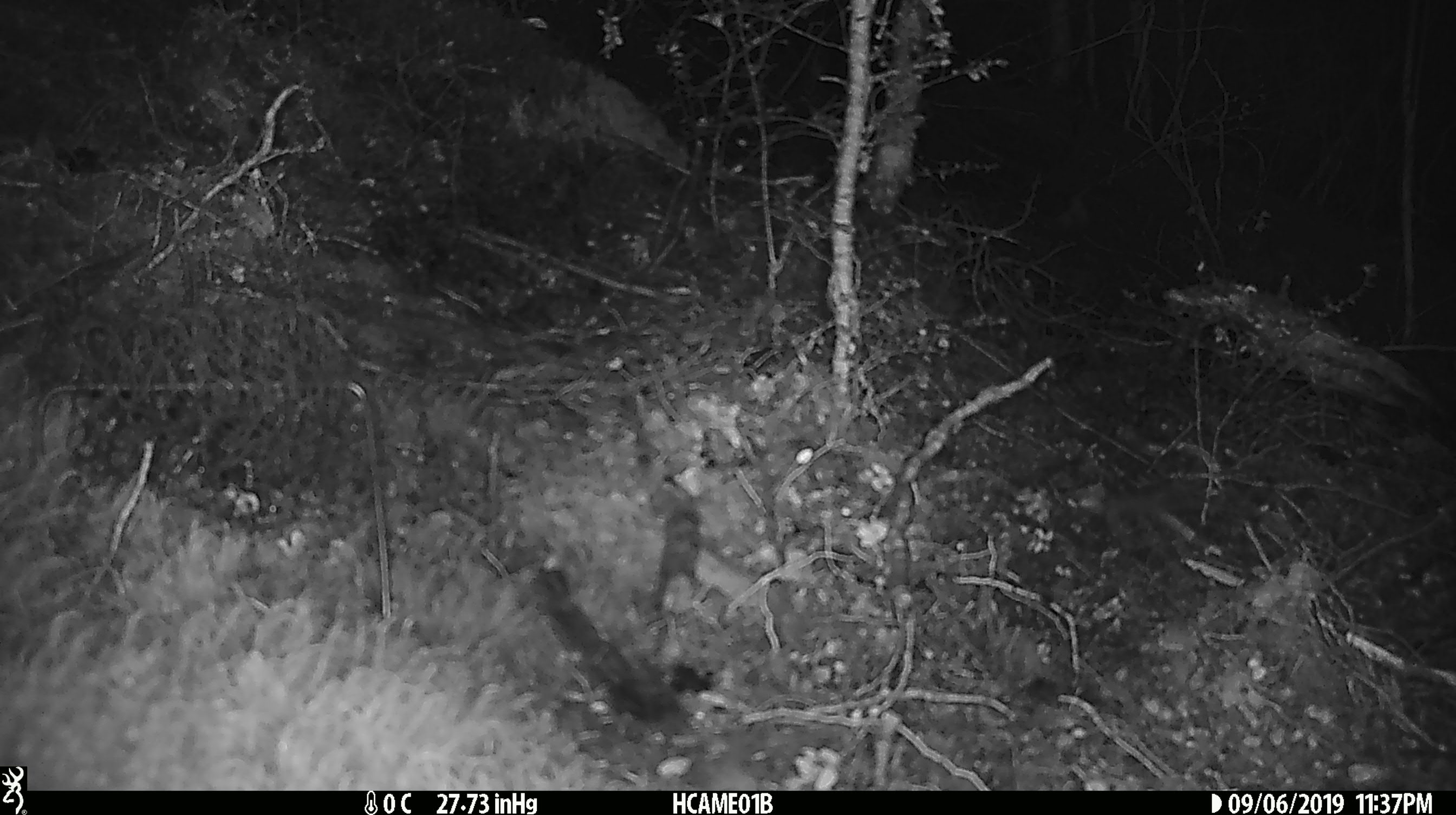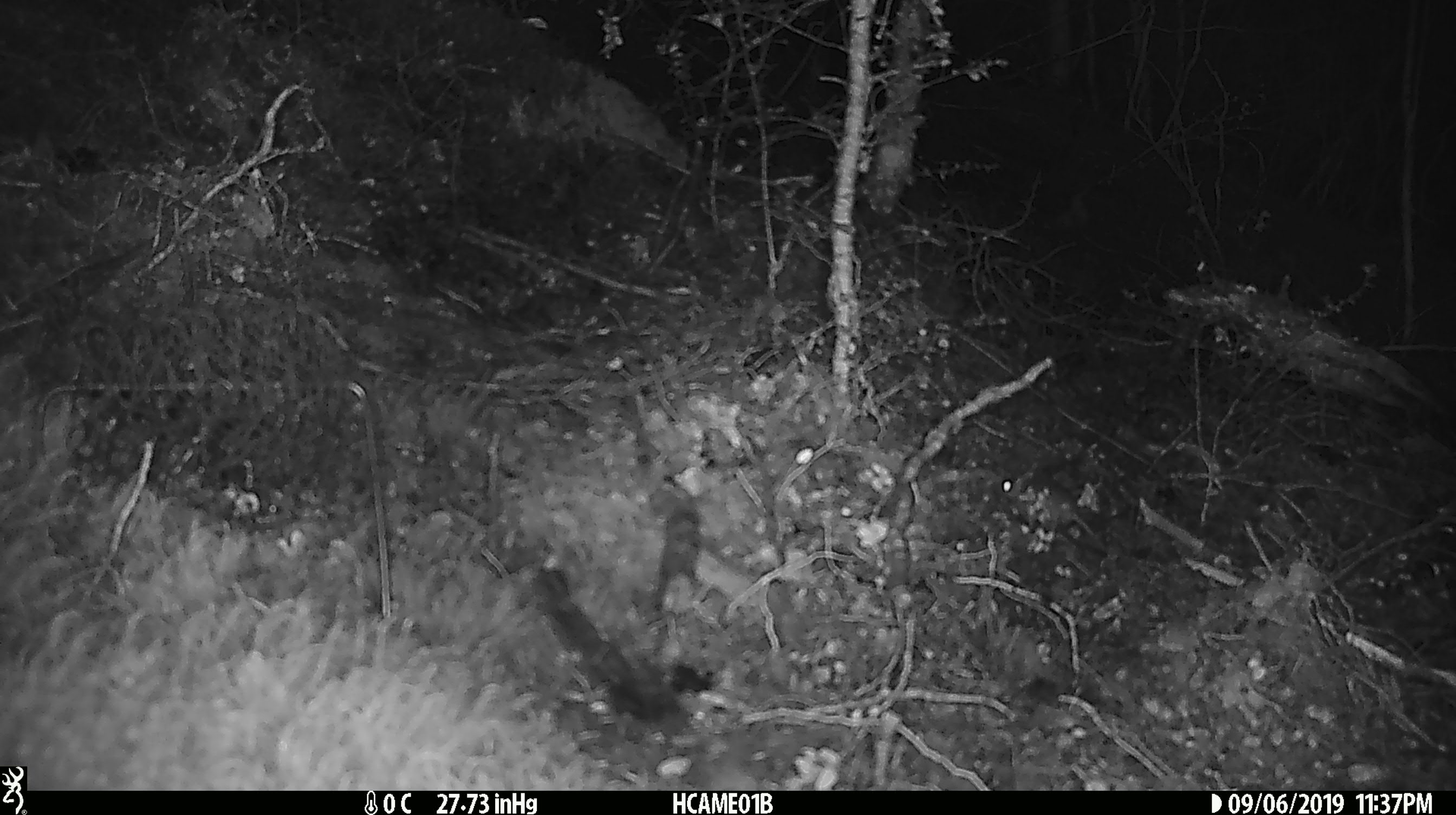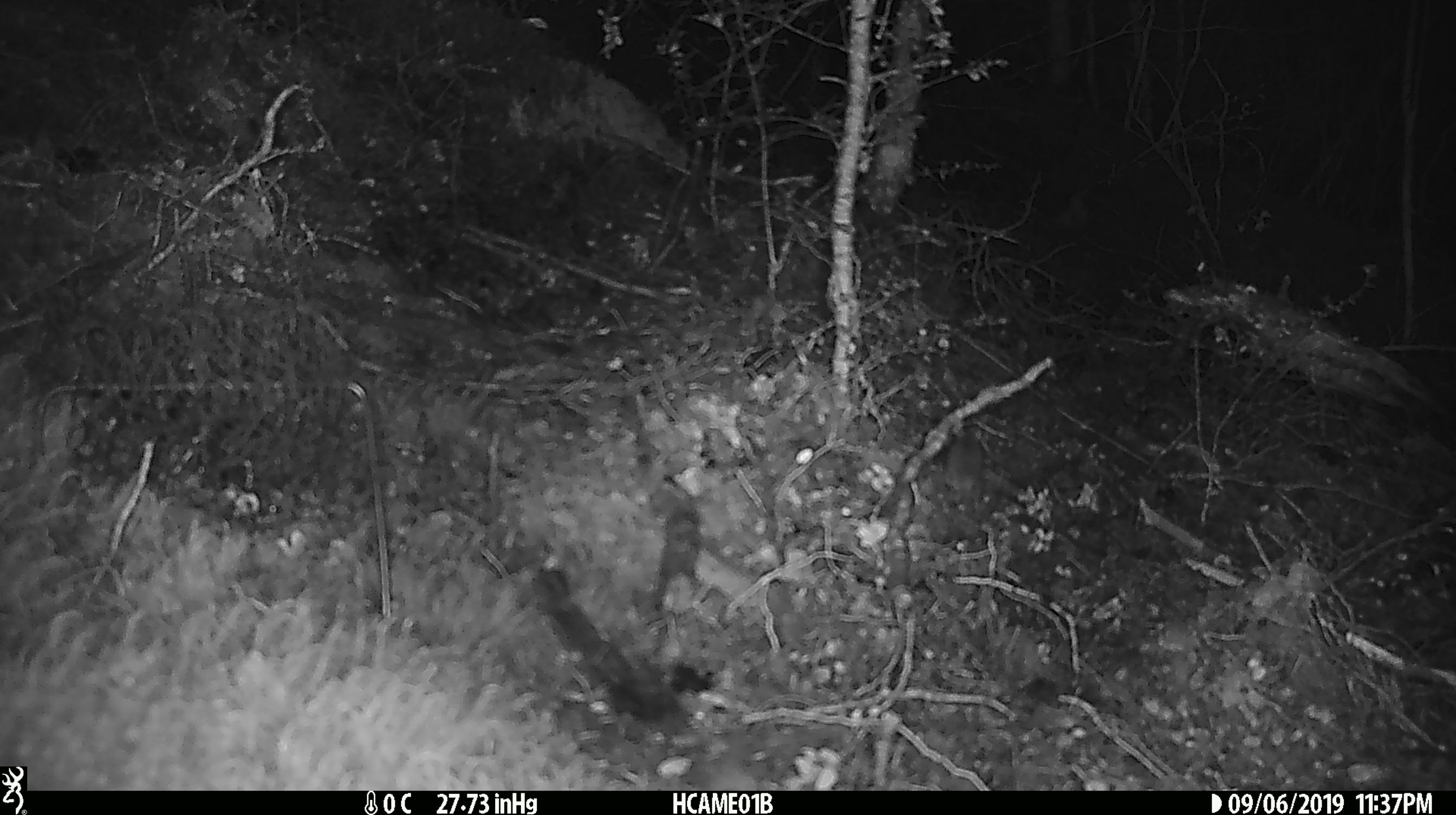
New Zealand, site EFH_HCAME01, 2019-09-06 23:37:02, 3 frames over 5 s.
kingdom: Animalia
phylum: Chordata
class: Mammalia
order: Rodentia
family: Muridae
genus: Mus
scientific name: Mus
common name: mouse